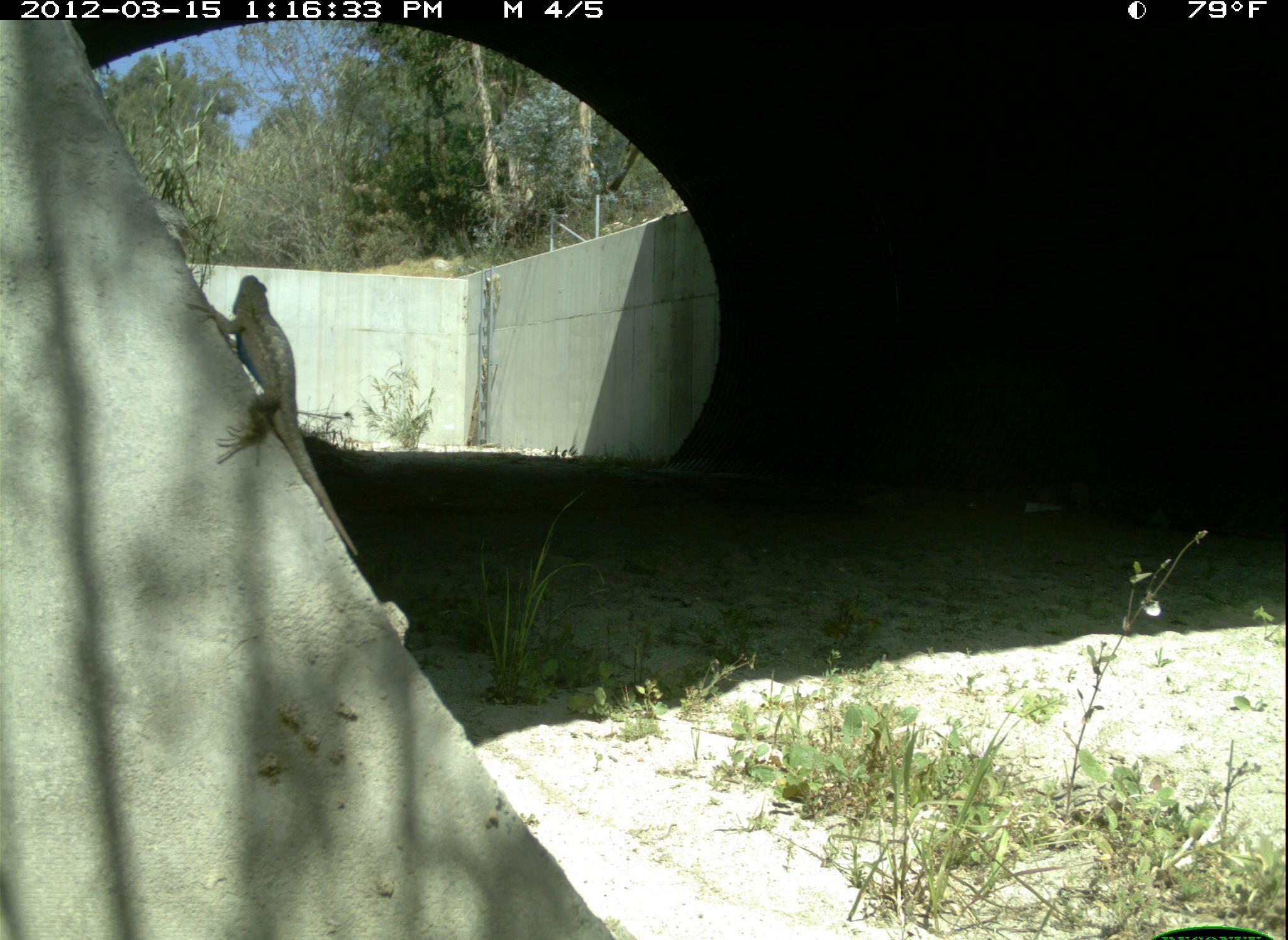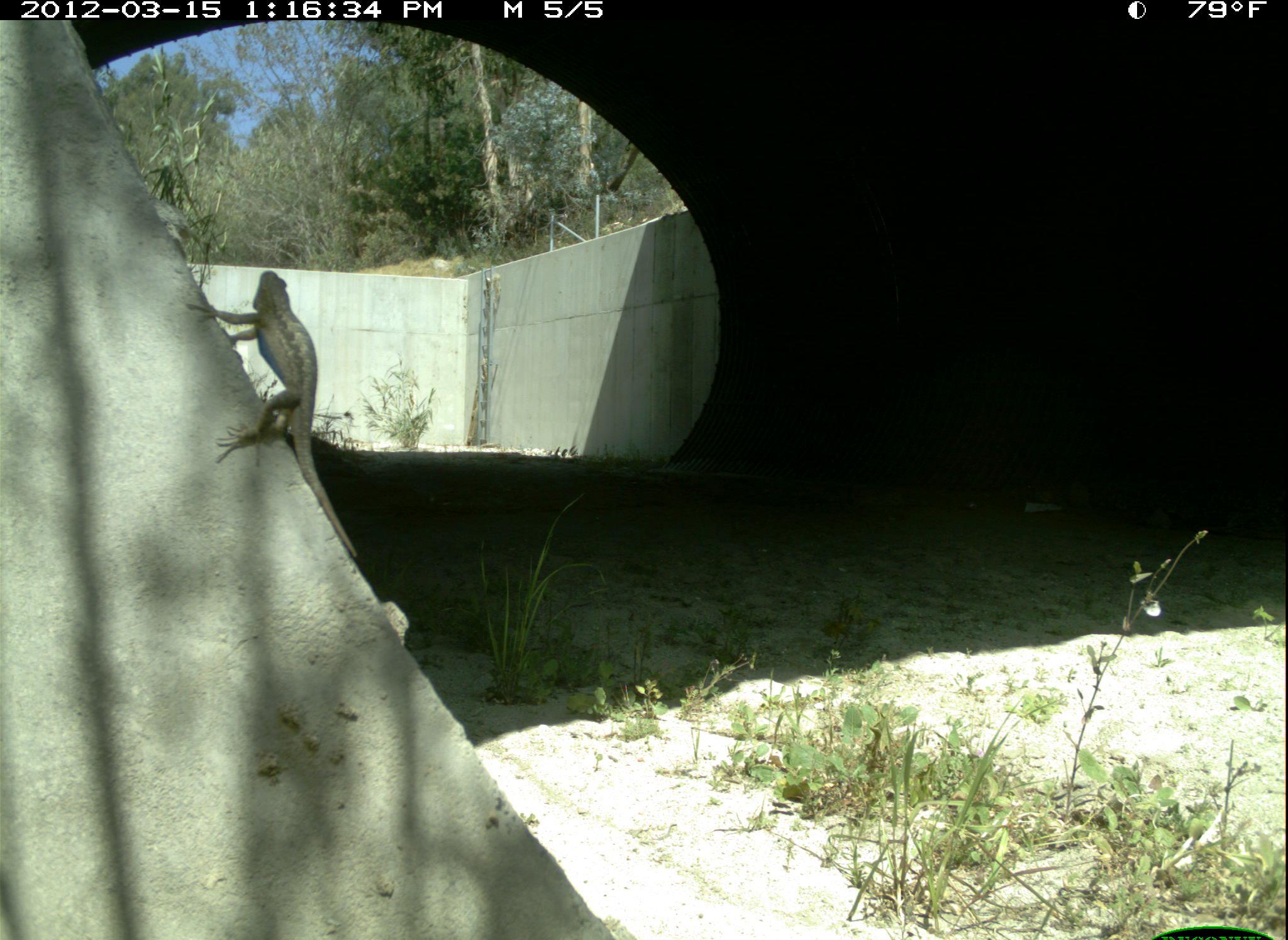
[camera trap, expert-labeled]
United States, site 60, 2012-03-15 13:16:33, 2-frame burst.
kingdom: Animalia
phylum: Chordata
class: Reptilia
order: Squamata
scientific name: Squamata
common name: lizard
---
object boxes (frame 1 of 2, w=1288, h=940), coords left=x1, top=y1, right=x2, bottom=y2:
lizard: left=188, top=272, right=362, bottom=562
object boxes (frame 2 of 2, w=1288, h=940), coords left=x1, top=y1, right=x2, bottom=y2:
lizard: left=185, top=265, right=365, bottom=568